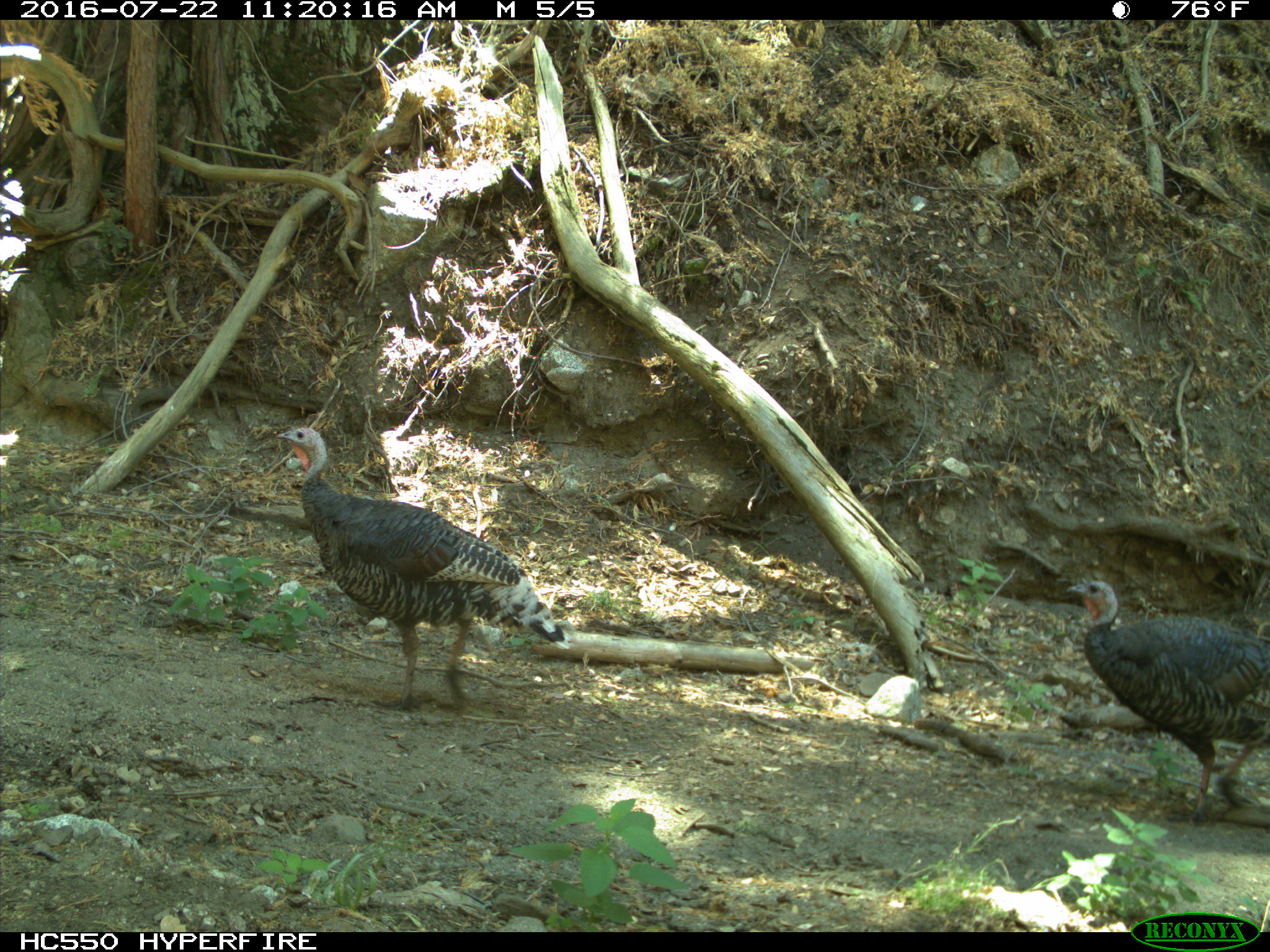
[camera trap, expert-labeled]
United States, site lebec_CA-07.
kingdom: Animalia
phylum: Chordata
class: Aves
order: Galliformes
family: Phasianidae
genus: Meleagris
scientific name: Meleagris gallopavo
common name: wild turkey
Meleagris gallopavo (wild turkey).